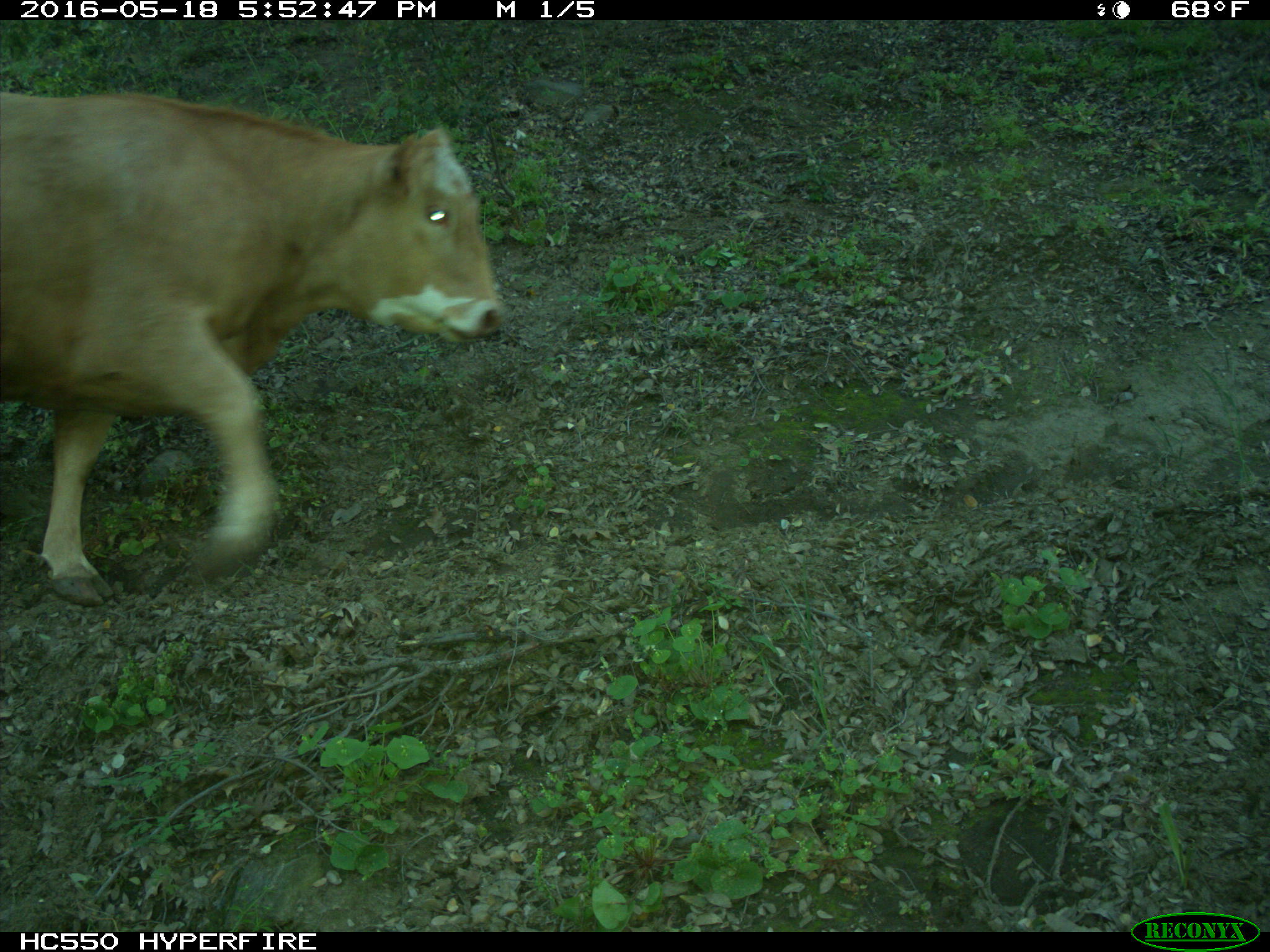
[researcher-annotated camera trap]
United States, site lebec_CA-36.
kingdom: Animalia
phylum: Chordata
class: Mammalia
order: Artiodactyla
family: Bovidae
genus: Bos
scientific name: Bos taurus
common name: domestic cow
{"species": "Bos taurus (domestic cow)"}